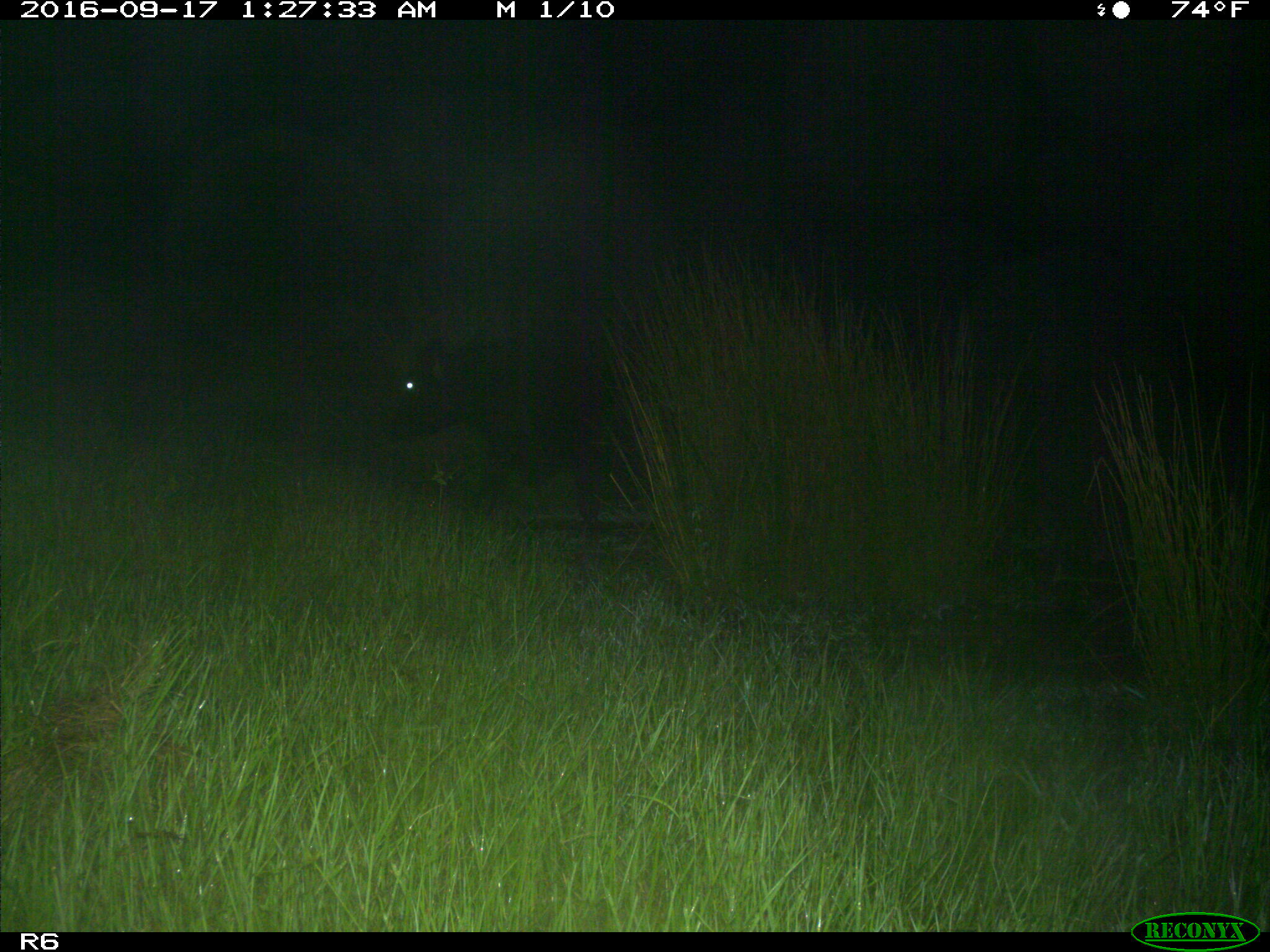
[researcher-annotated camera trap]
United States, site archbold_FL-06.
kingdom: Animalia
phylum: Chordata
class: Mammalia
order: Artiodactyla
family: Bovidae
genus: Bos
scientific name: Bos taurus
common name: domestic cow